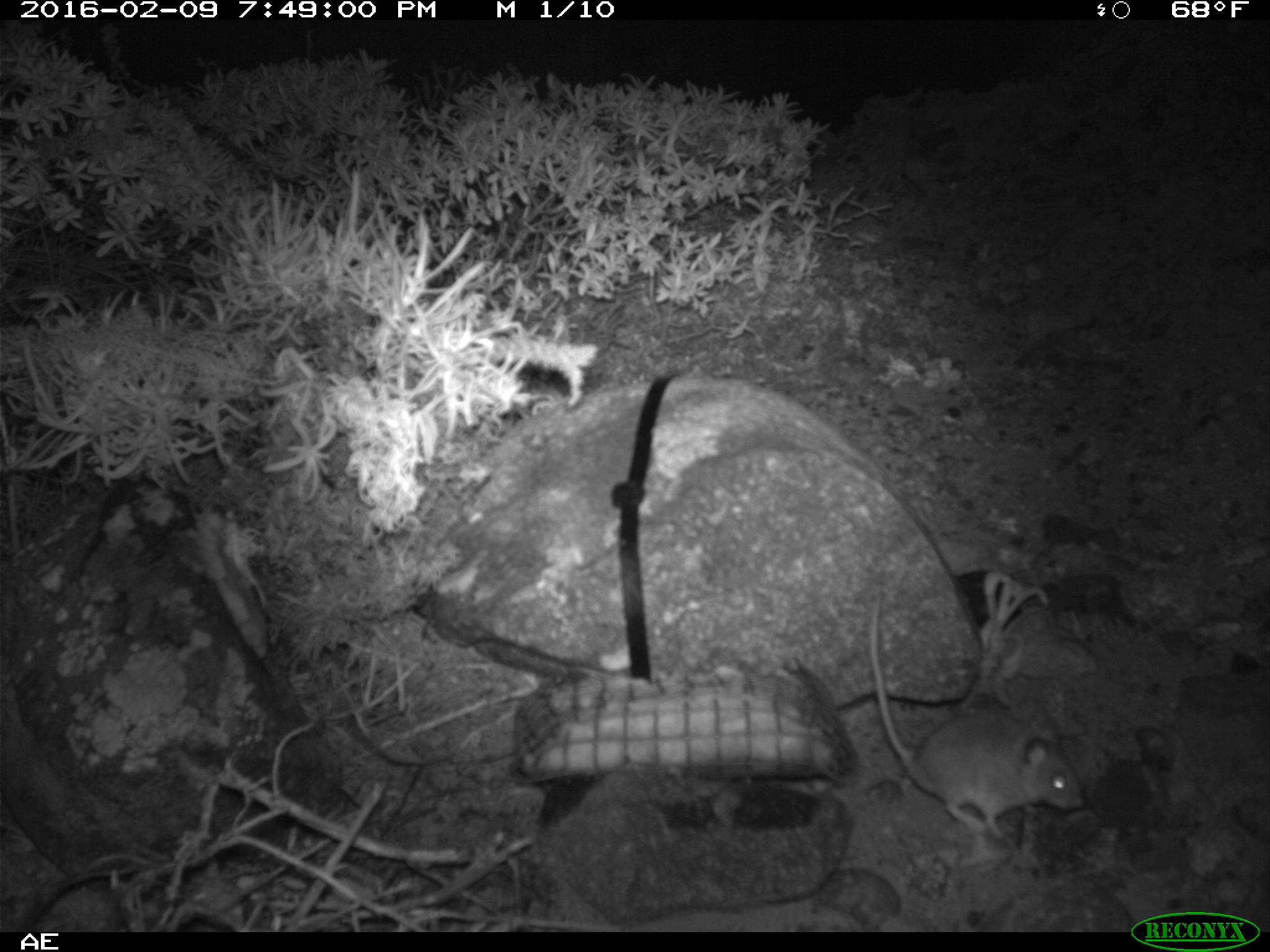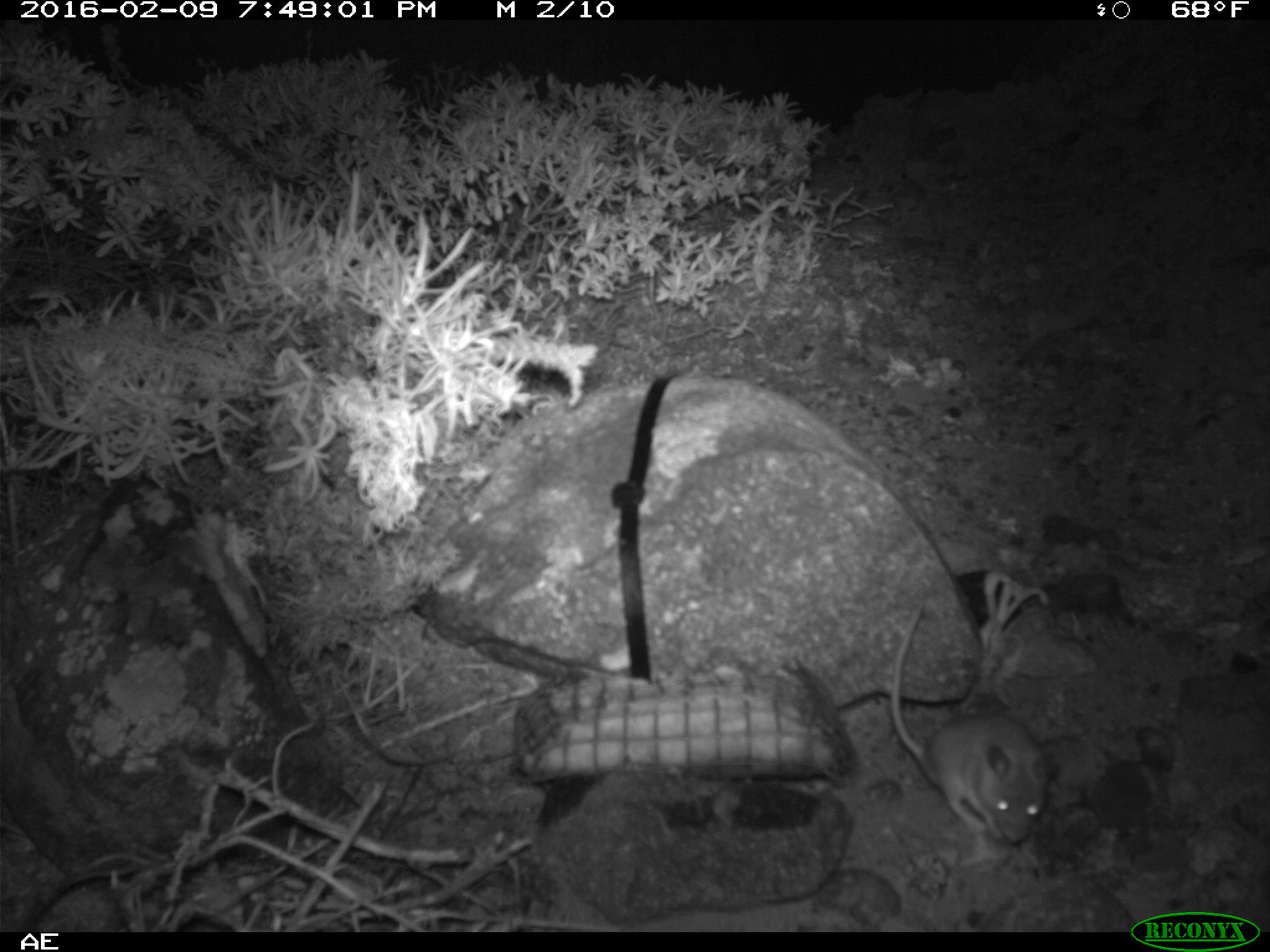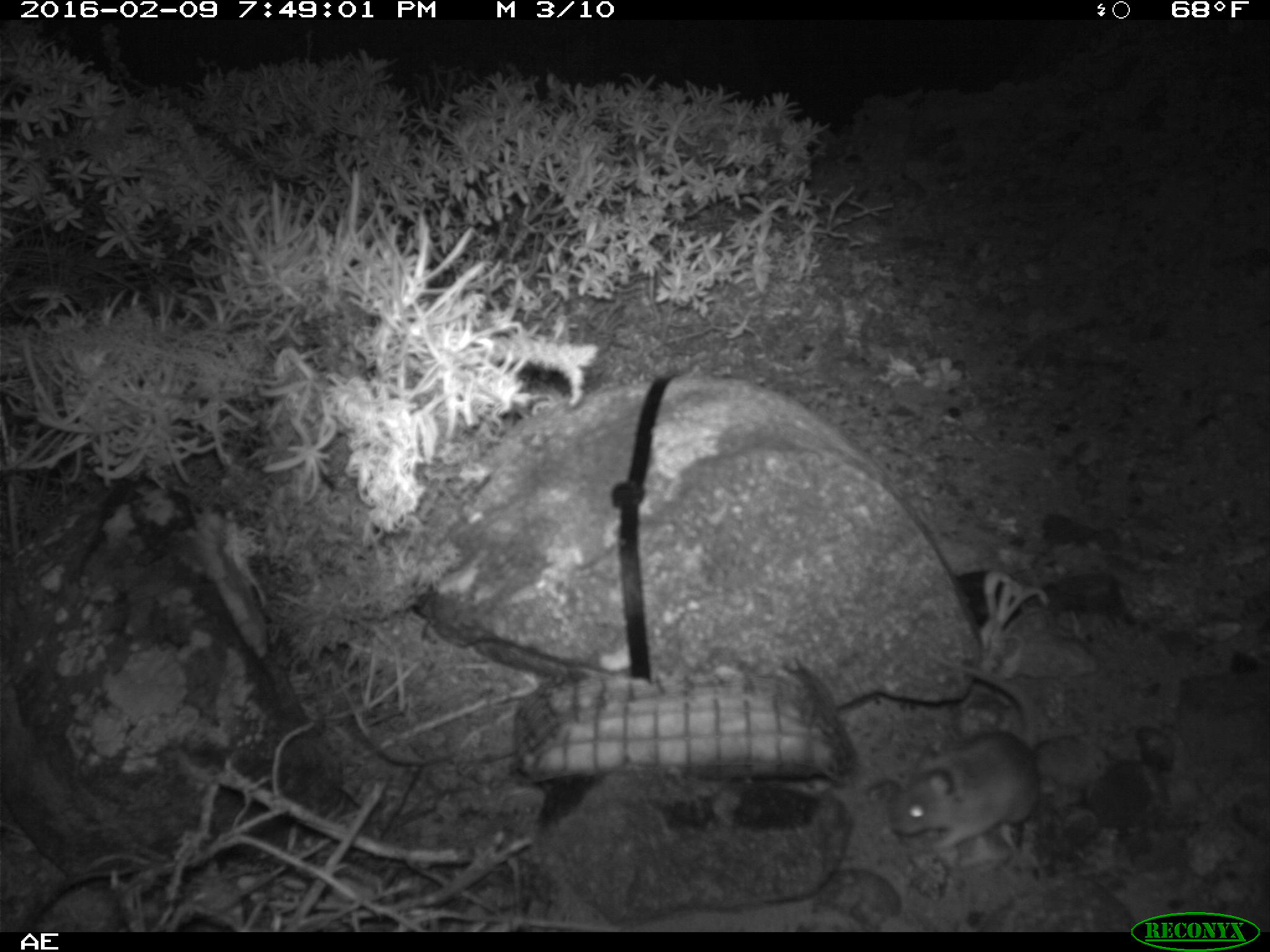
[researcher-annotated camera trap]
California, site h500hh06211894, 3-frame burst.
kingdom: Animalia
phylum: Chordata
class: Mammalia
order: Rodentia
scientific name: Rodentia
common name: rodent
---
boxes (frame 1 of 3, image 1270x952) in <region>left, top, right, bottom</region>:
rodent: <region>872, 590, 1085, 835</region>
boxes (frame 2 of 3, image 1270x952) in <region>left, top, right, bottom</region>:
rodent: <region>892, 601, 1050, 843</region>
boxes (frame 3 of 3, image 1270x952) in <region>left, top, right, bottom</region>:
rodent: <region>890, 649, 1042, 871</region>